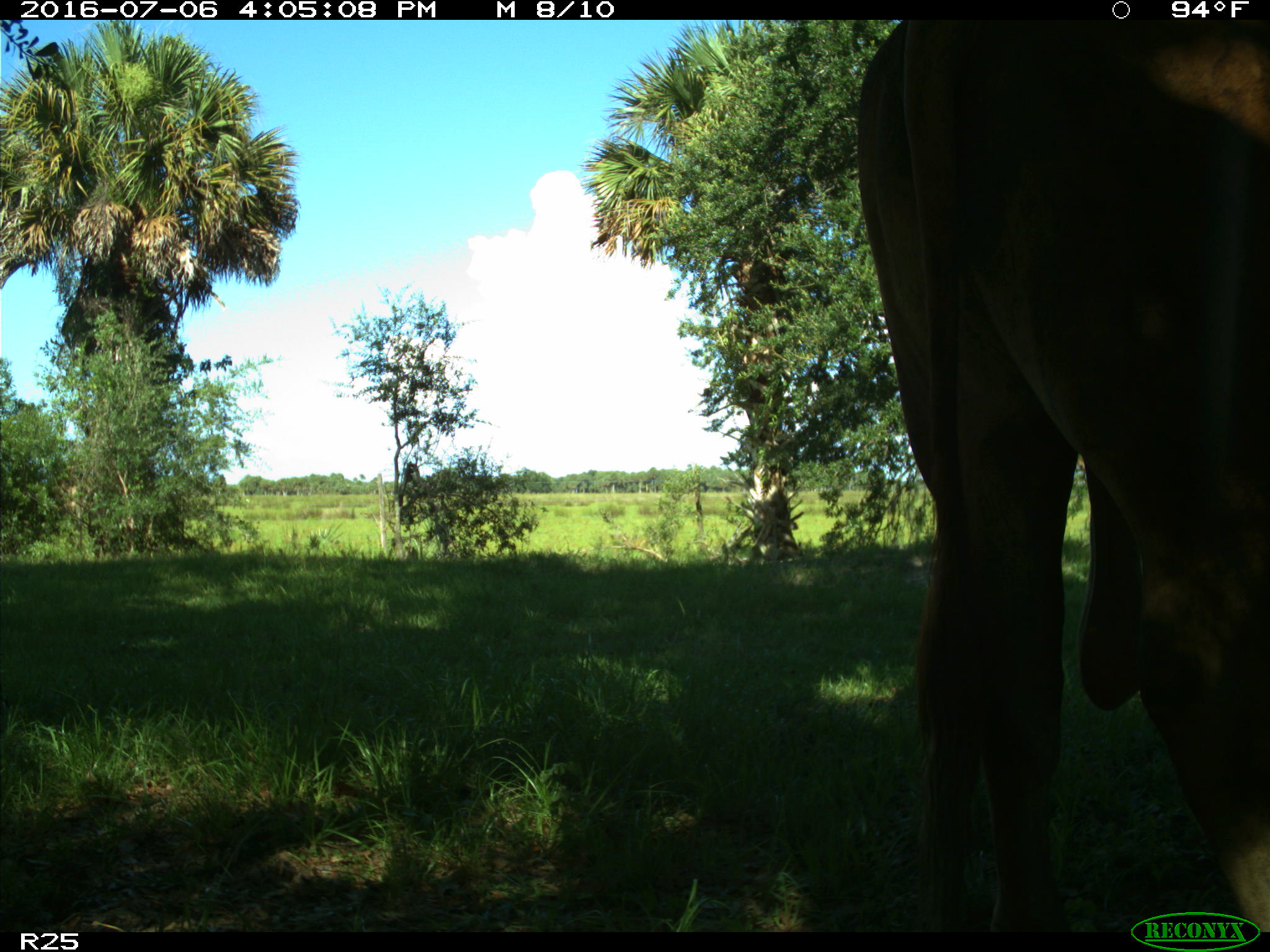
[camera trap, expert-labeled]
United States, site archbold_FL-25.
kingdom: Animalia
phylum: Chordata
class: Mammalia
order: Artiodactyla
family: Bovidae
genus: Bos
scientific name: Bos taurus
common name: domestic cow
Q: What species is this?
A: Bos taurus (domestic cow).